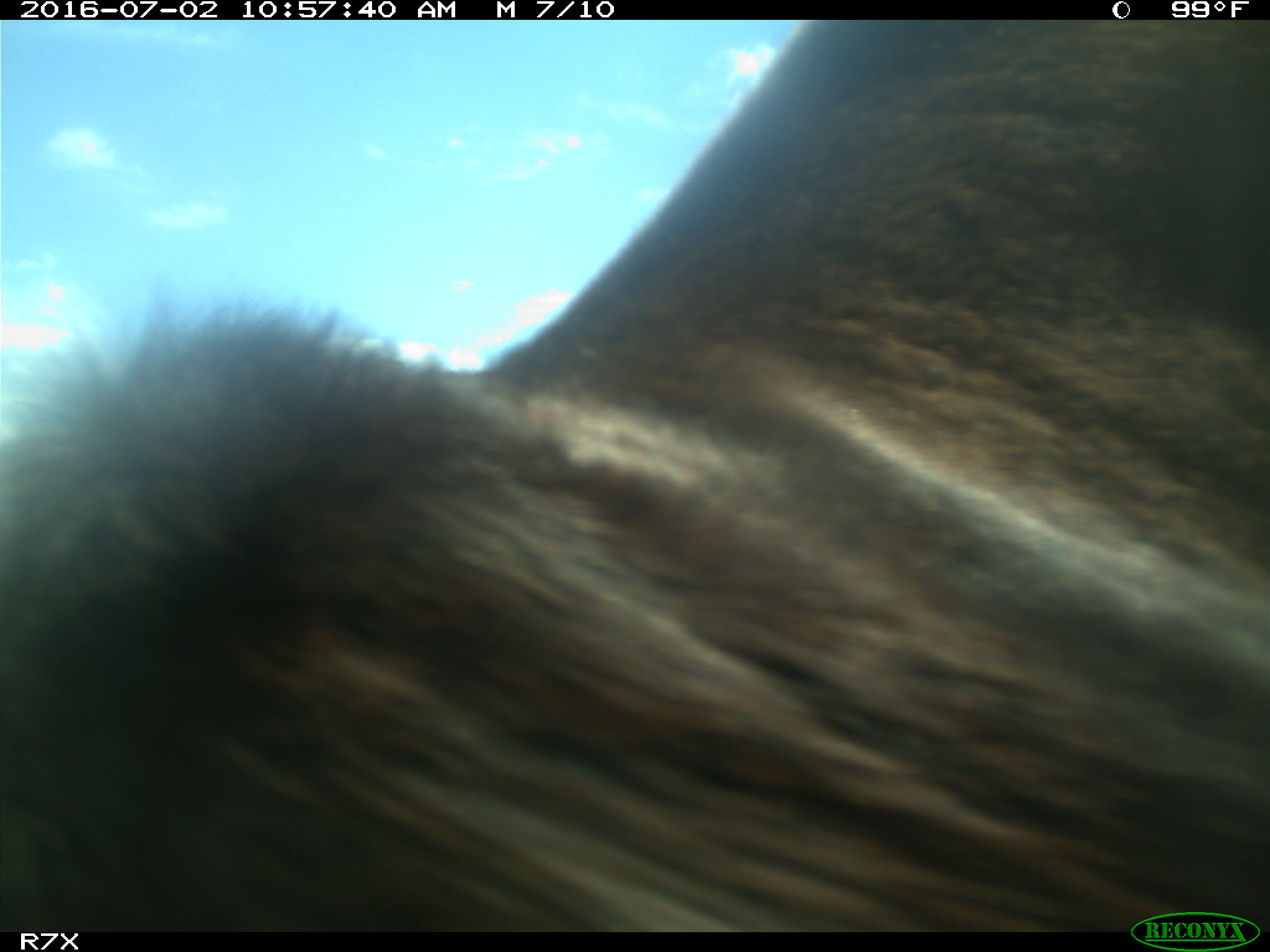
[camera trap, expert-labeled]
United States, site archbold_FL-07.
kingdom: Animalia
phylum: Chordata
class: Mammalia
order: Artiodactyla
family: Bovidae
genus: Bos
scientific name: Bos taurus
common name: domestic cow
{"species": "Bos taurus (domestic cow)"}